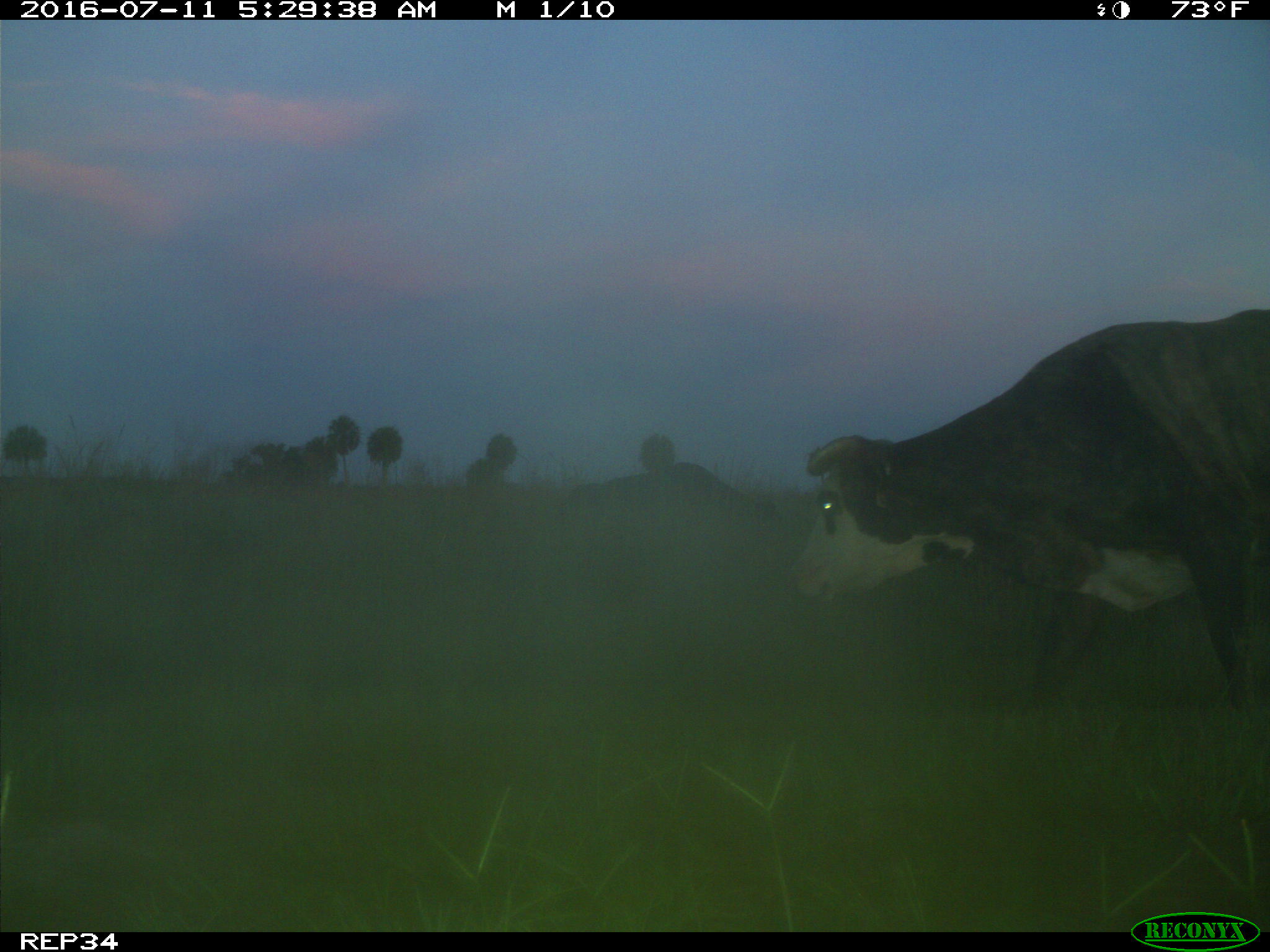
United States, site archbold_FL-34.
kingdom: Animalia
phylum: Chordata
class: Mammalia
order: Artiodactyla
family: Bovidae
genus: Bos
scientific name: Bos taurus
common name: domestic cow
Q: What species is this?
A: Bos taurus (domestic cow).